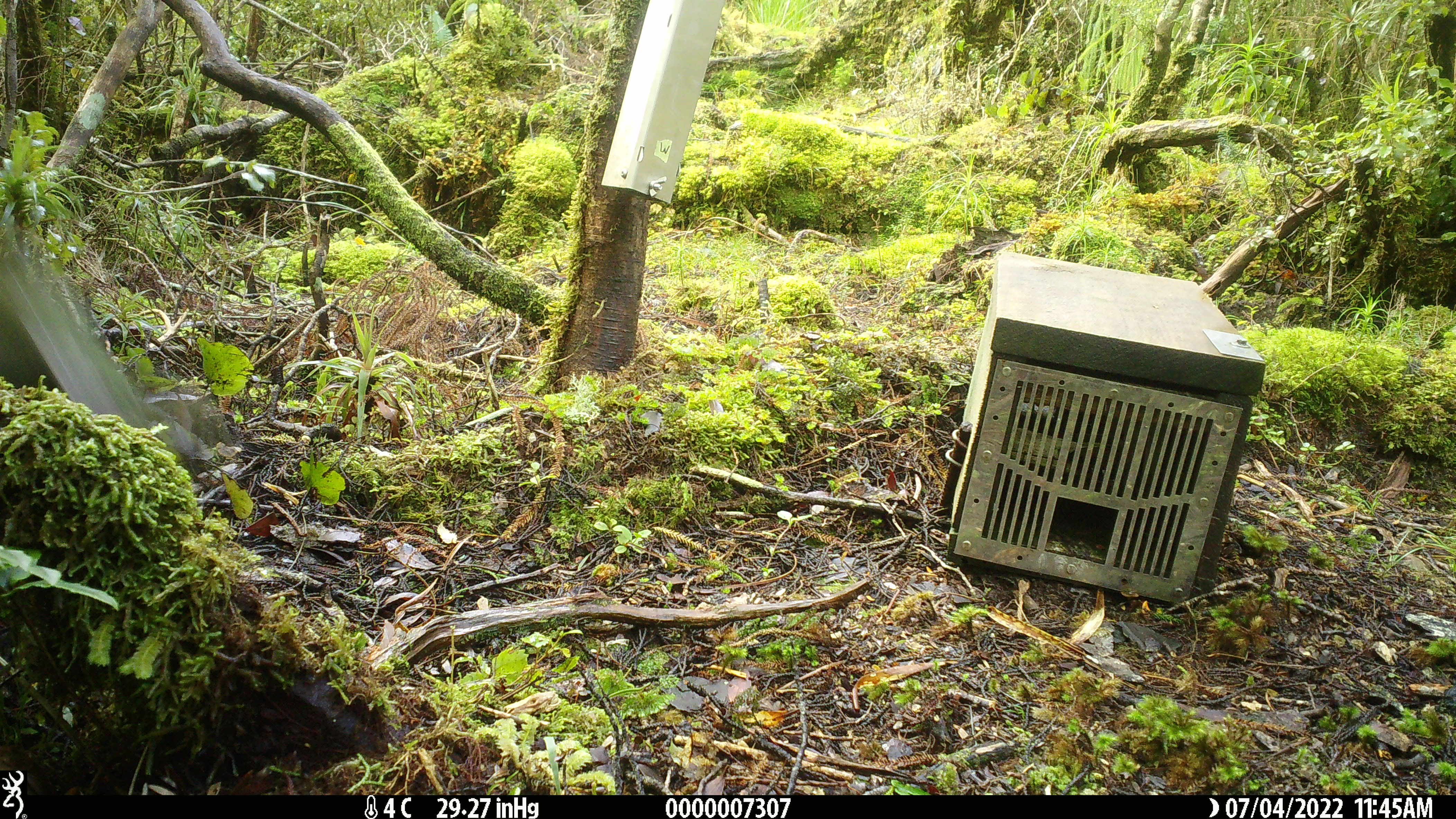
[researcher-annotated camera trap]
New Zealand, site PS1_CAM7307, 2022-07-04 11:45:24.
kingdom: Animalia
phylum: Chordata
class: Aves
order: Psittaciformes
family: Strigopidae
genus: Nestor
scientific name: Nestor notabilis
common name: kea